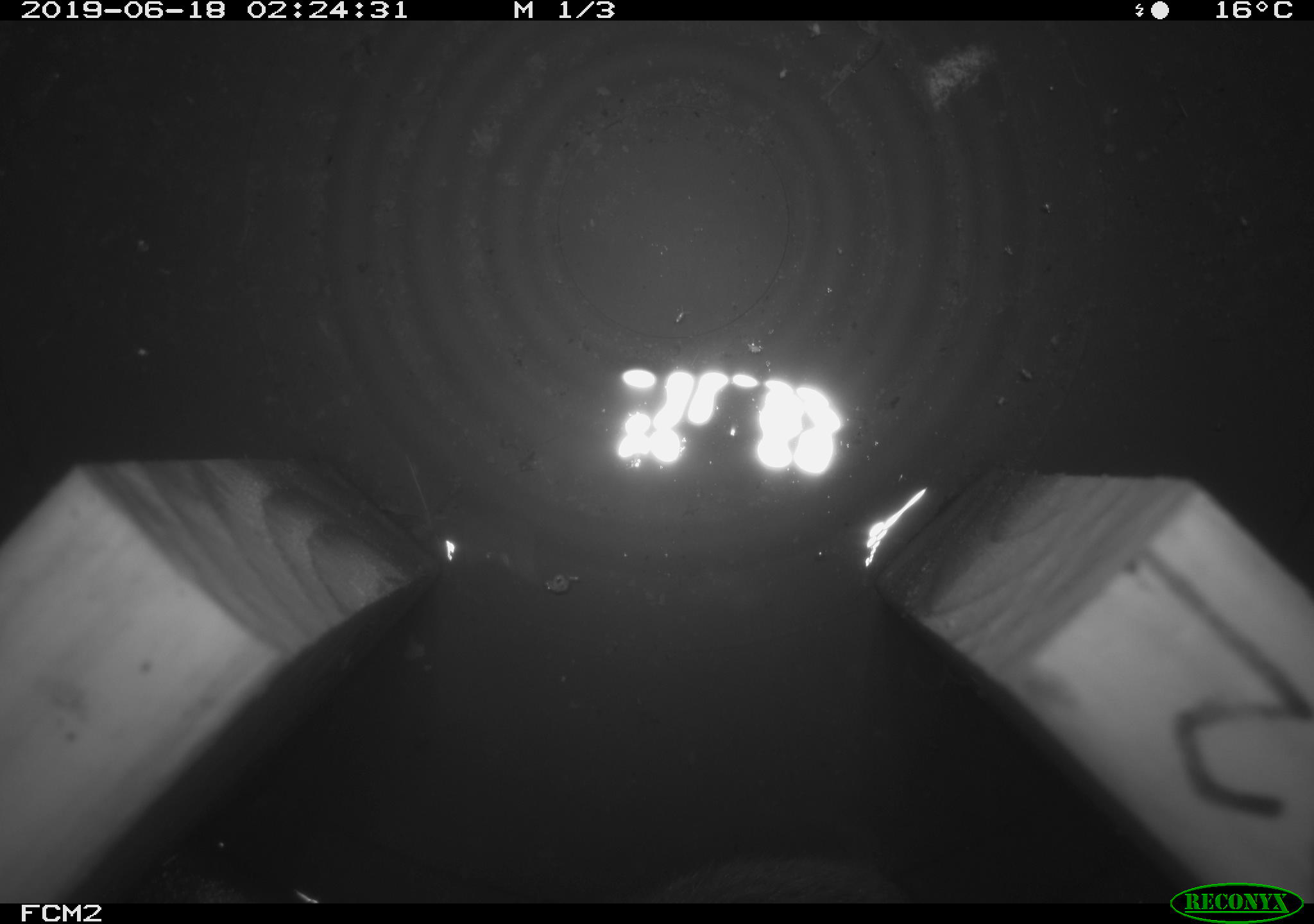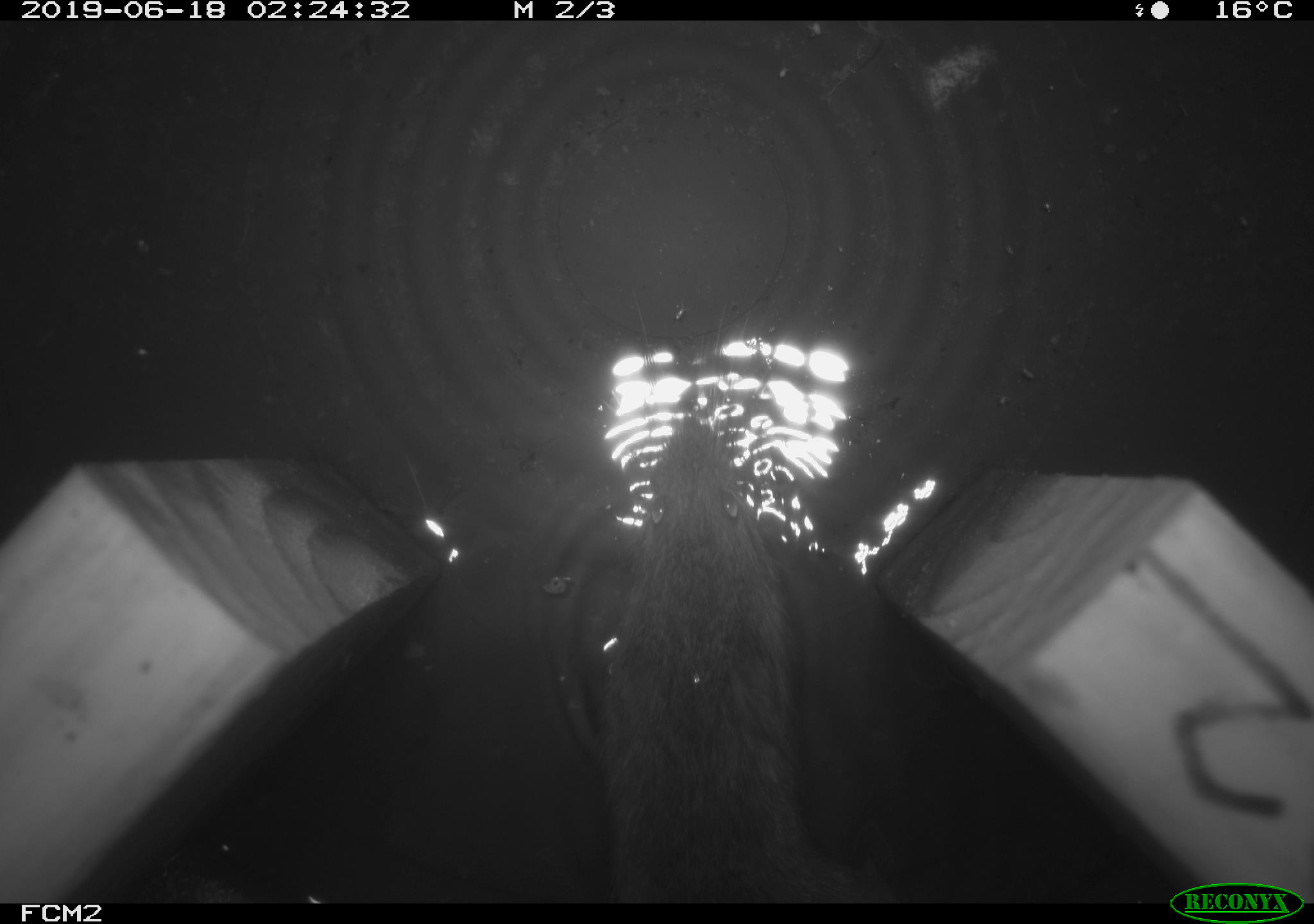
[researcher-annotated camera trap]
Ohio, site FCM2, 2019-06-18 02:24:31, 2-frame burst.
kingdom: Animalia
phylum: Chordata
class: Mammalia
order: Rodentia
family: Cricetidae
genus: Microtus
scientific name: Microtus pennsylvanicus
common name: meadow vole